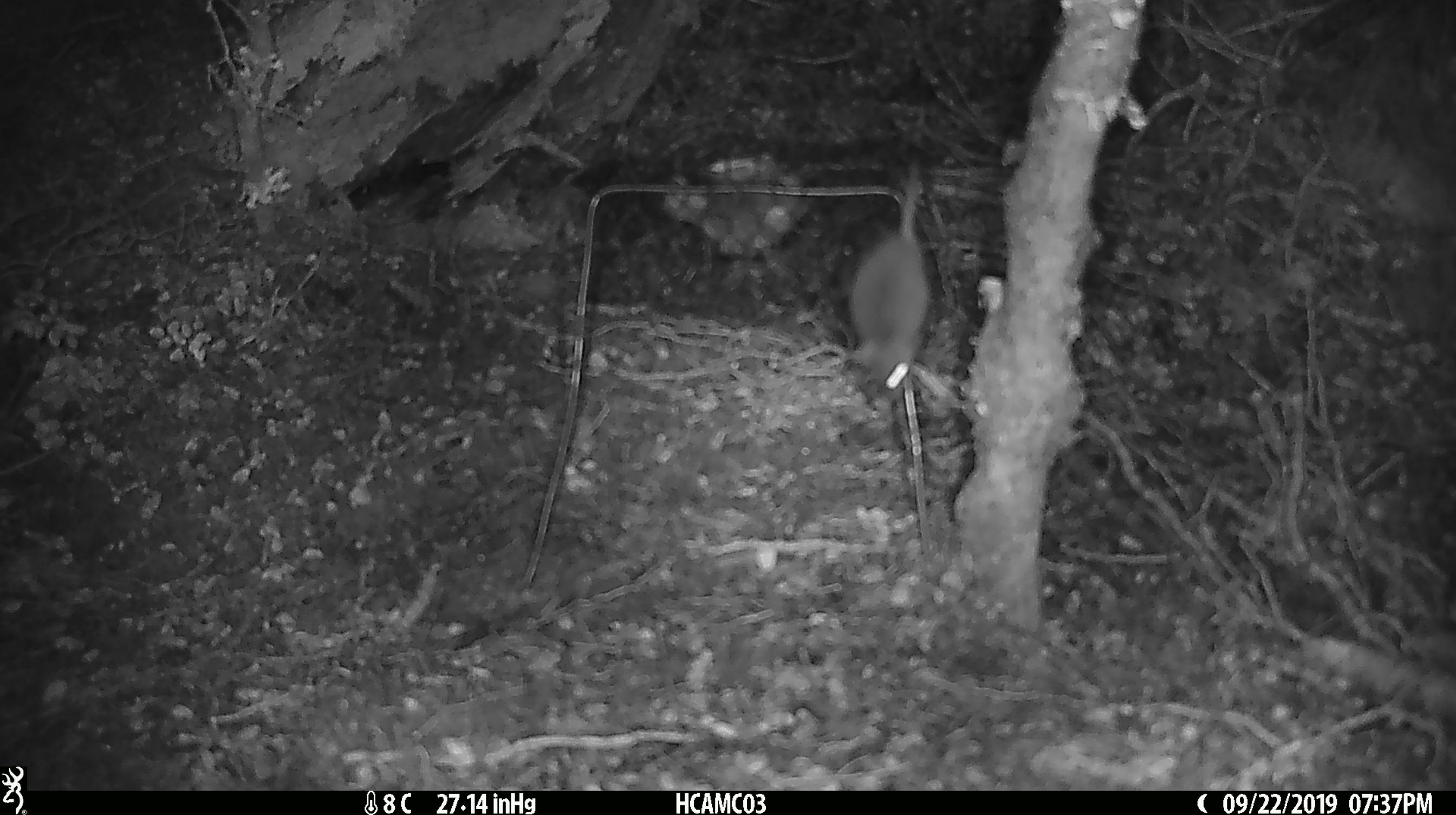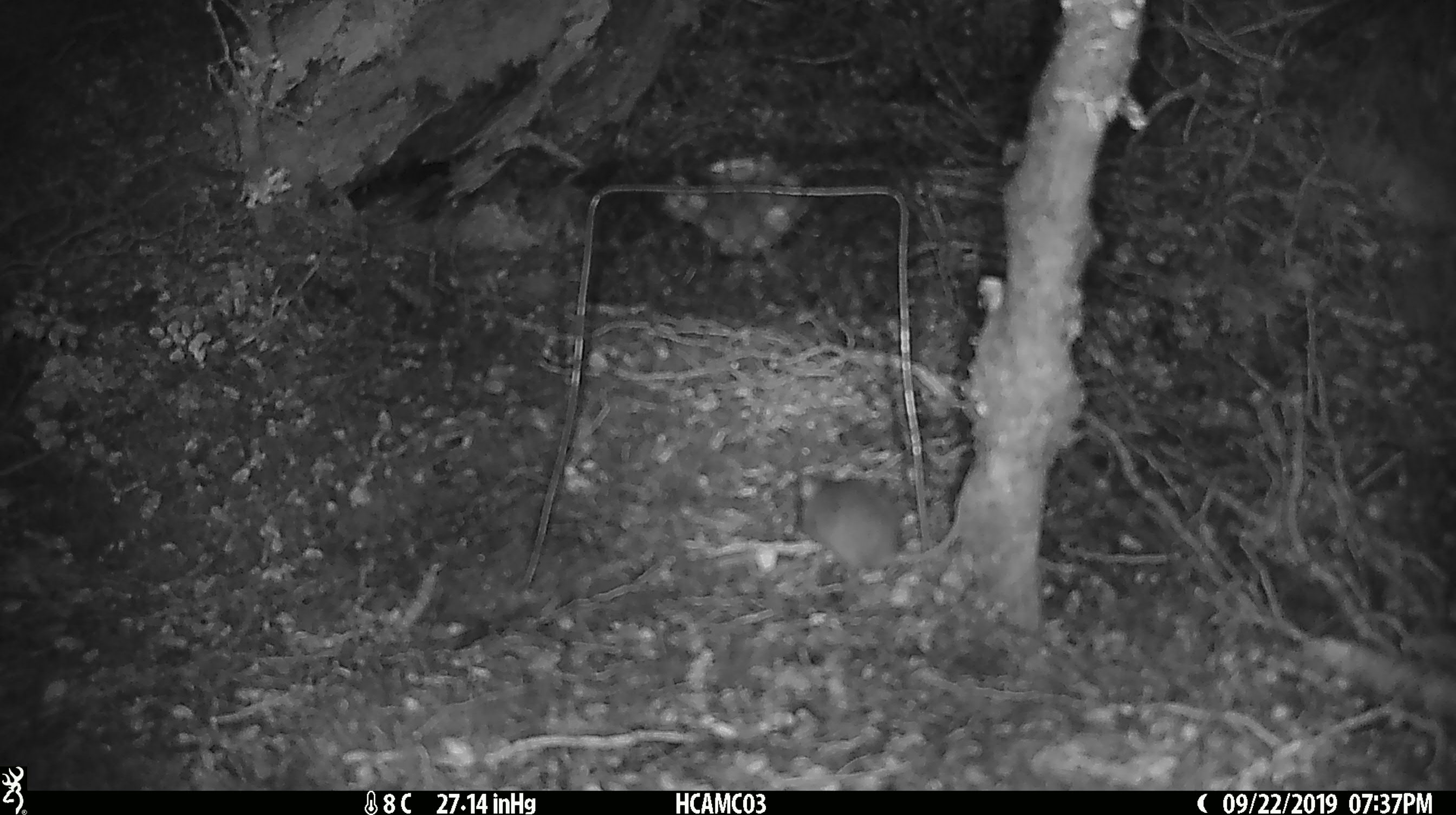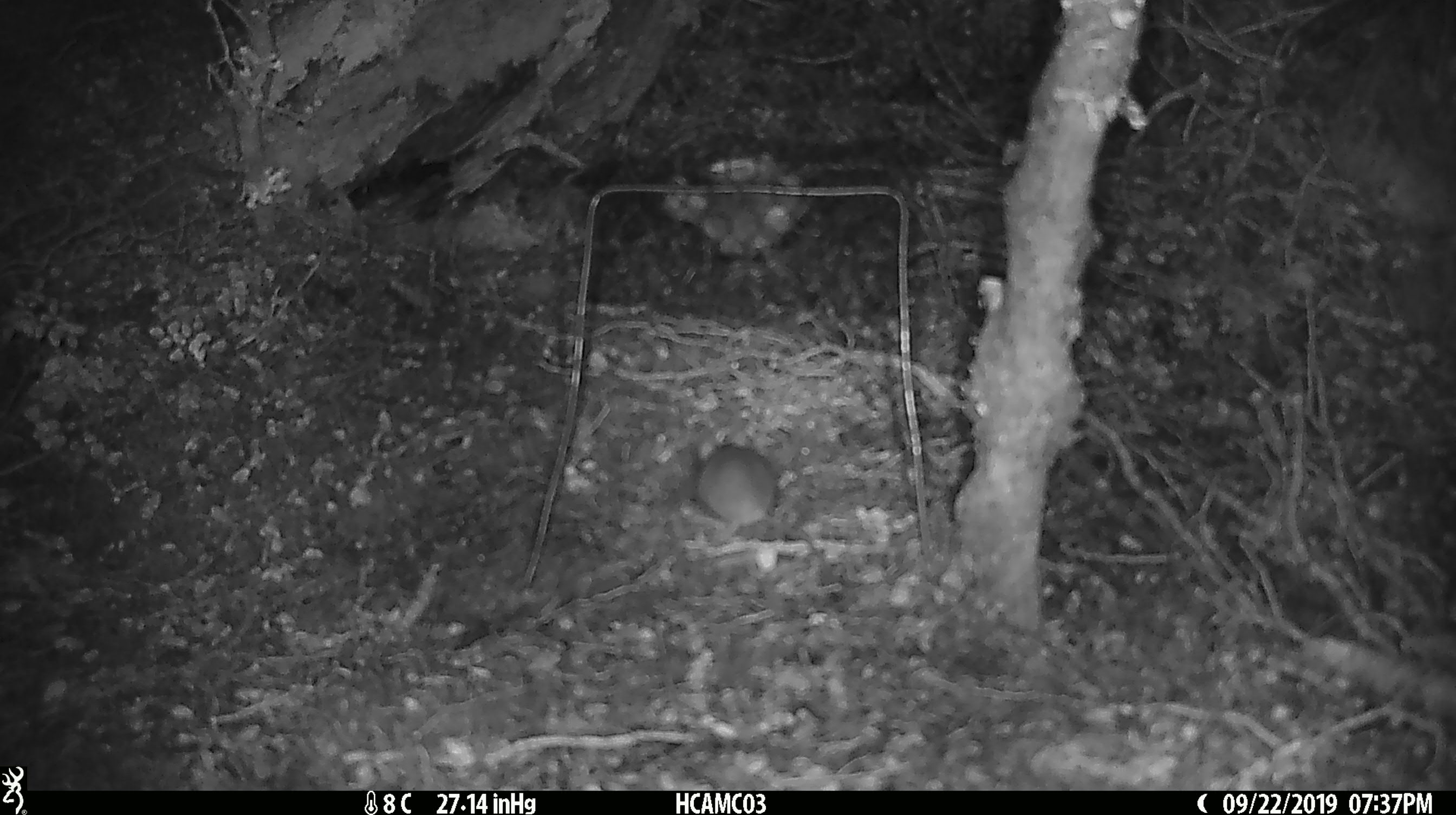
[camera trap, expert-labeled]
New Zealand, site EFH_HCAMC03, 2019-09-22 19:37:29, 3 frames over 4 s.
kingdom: Animalia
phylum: Chordata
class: Mammalia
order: Rodentia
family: Muridae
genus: Mus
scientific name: Mus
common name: mouse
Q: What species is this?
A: Mouse (Mus).